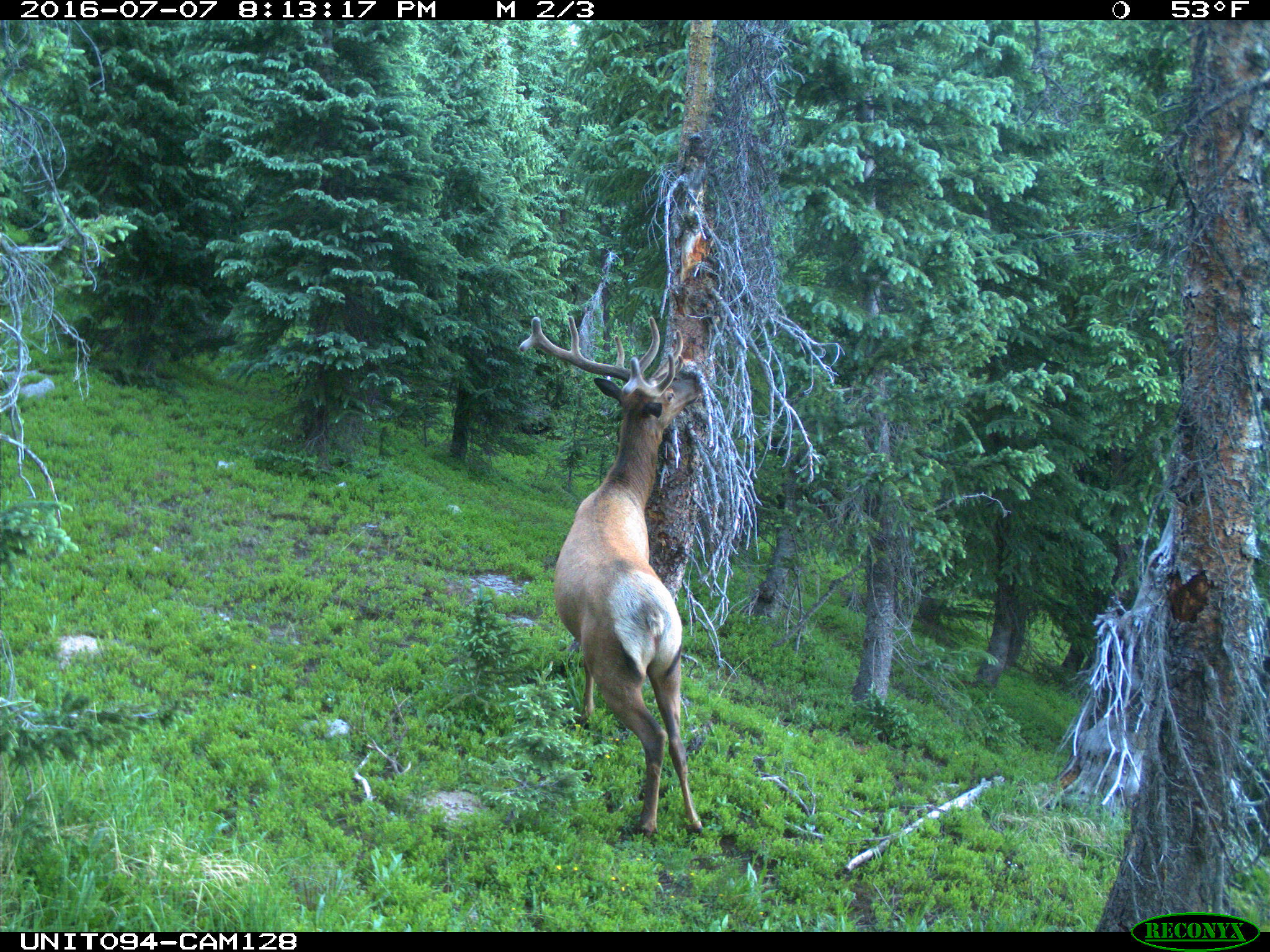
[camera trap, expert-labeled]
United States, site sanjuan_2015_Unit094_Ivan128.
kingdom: Animalia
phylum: Chordata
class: Mammalia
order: Artiodactyla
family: Cervidae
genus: Cervus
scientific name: Cervus elaphus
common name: red deer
Cervus elaphus (red deer).